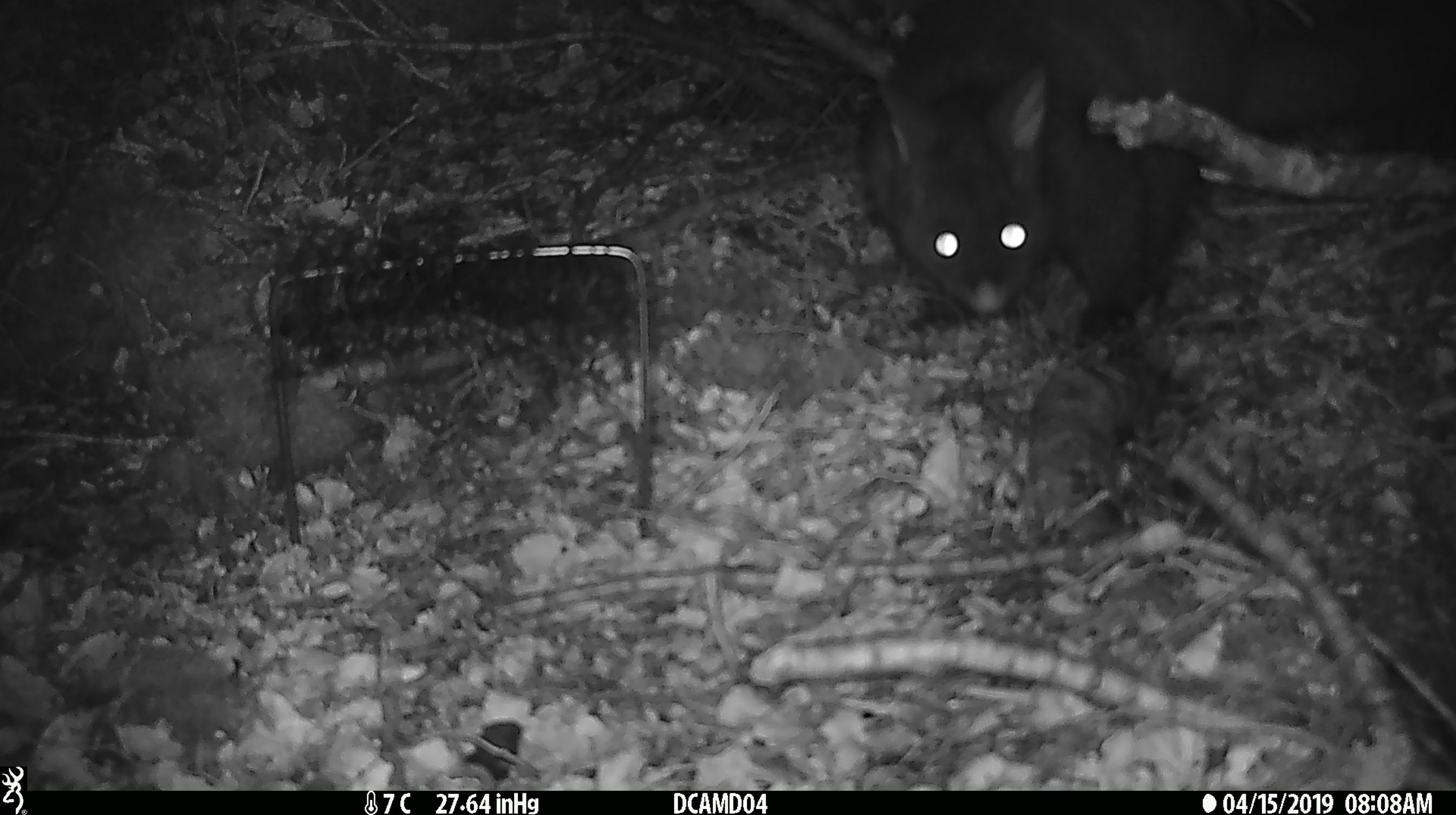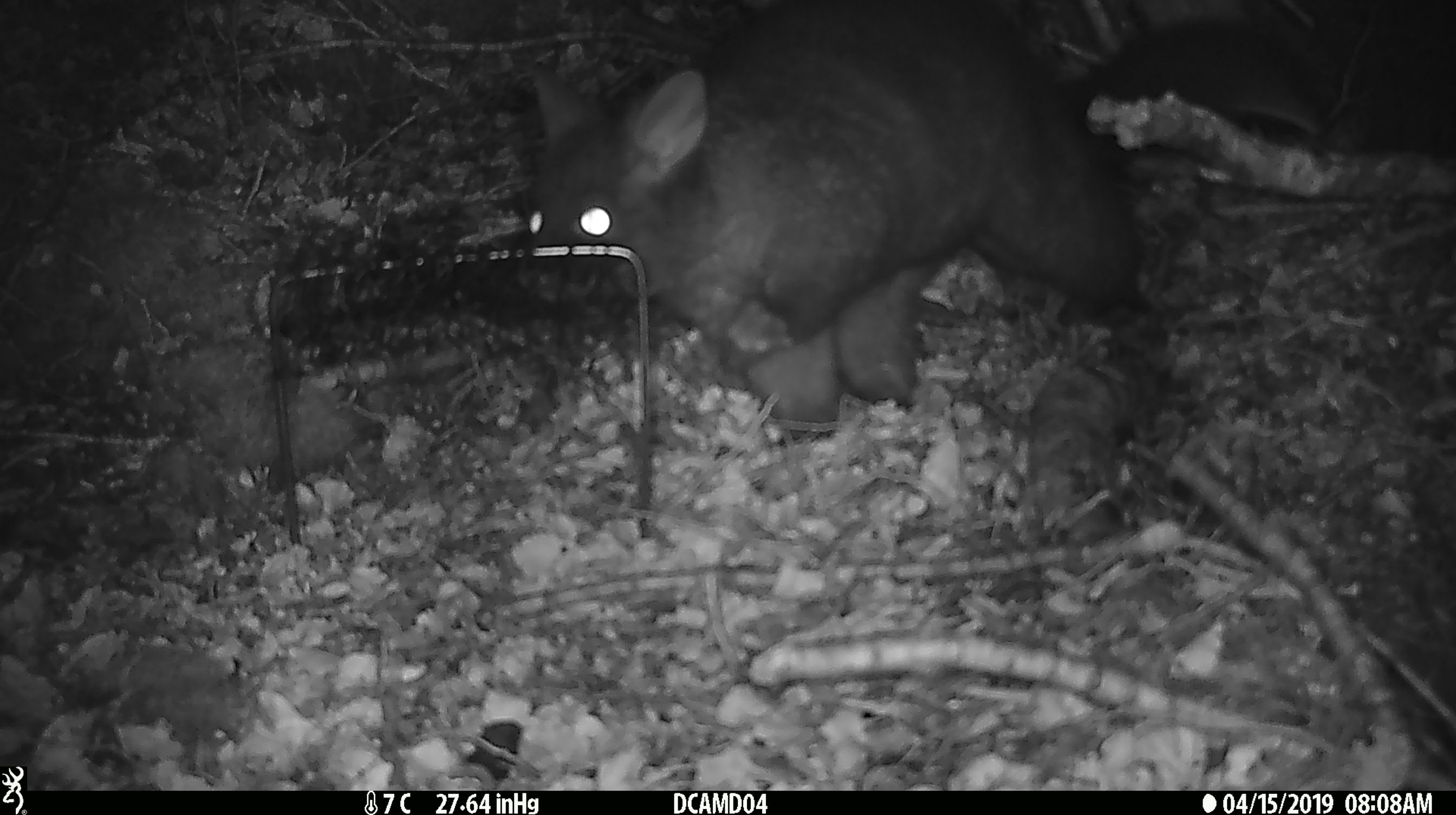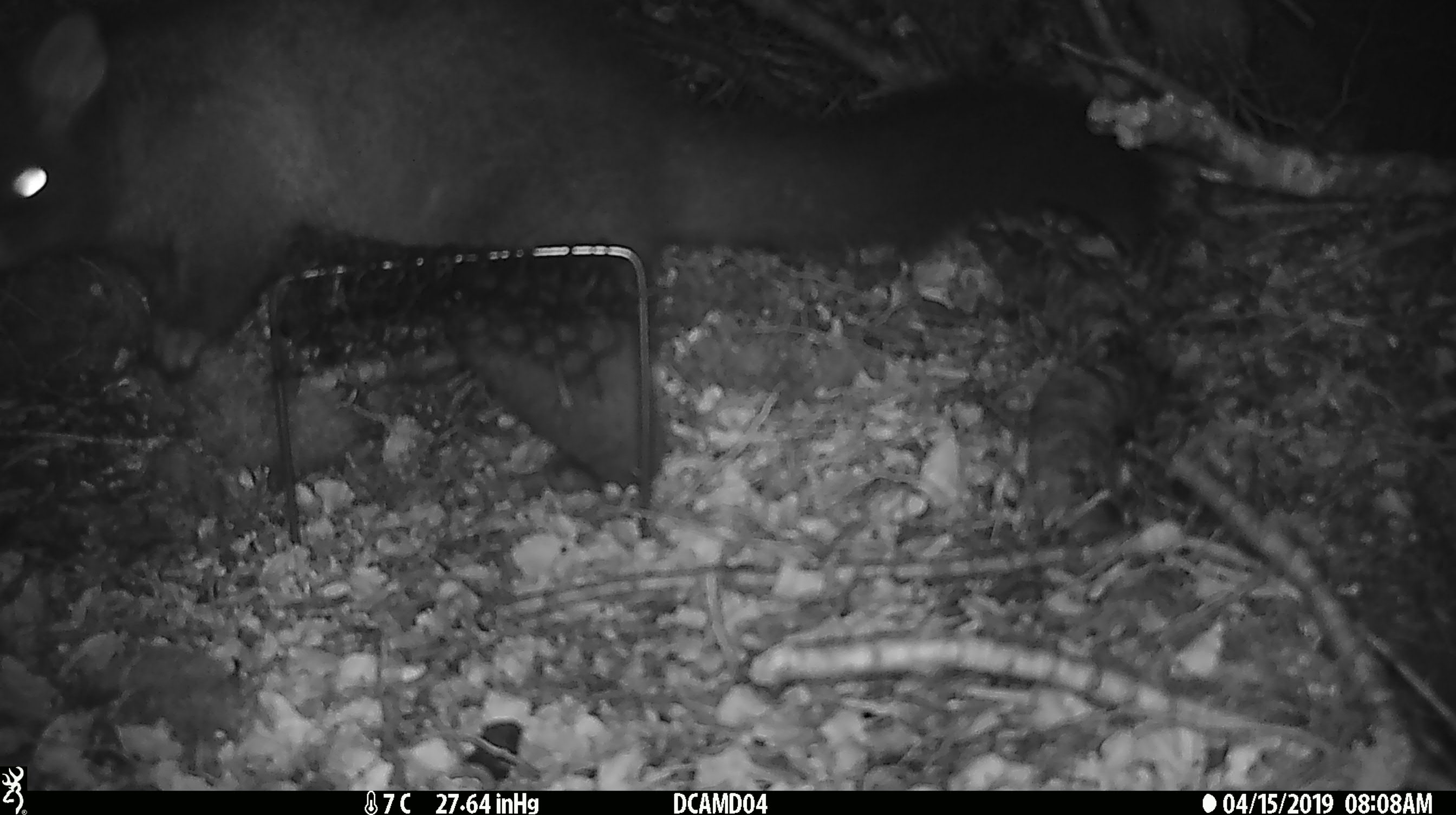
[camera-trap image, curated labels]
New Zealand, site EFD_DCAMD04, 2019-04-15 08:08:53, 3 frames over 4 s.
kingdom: Animalia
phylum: Chordata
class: Mammalia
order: Diprotodontia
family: Phalangeridae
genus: Trichosurus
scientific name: Trichosurus vulpecula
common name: common brushtail possum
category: possum